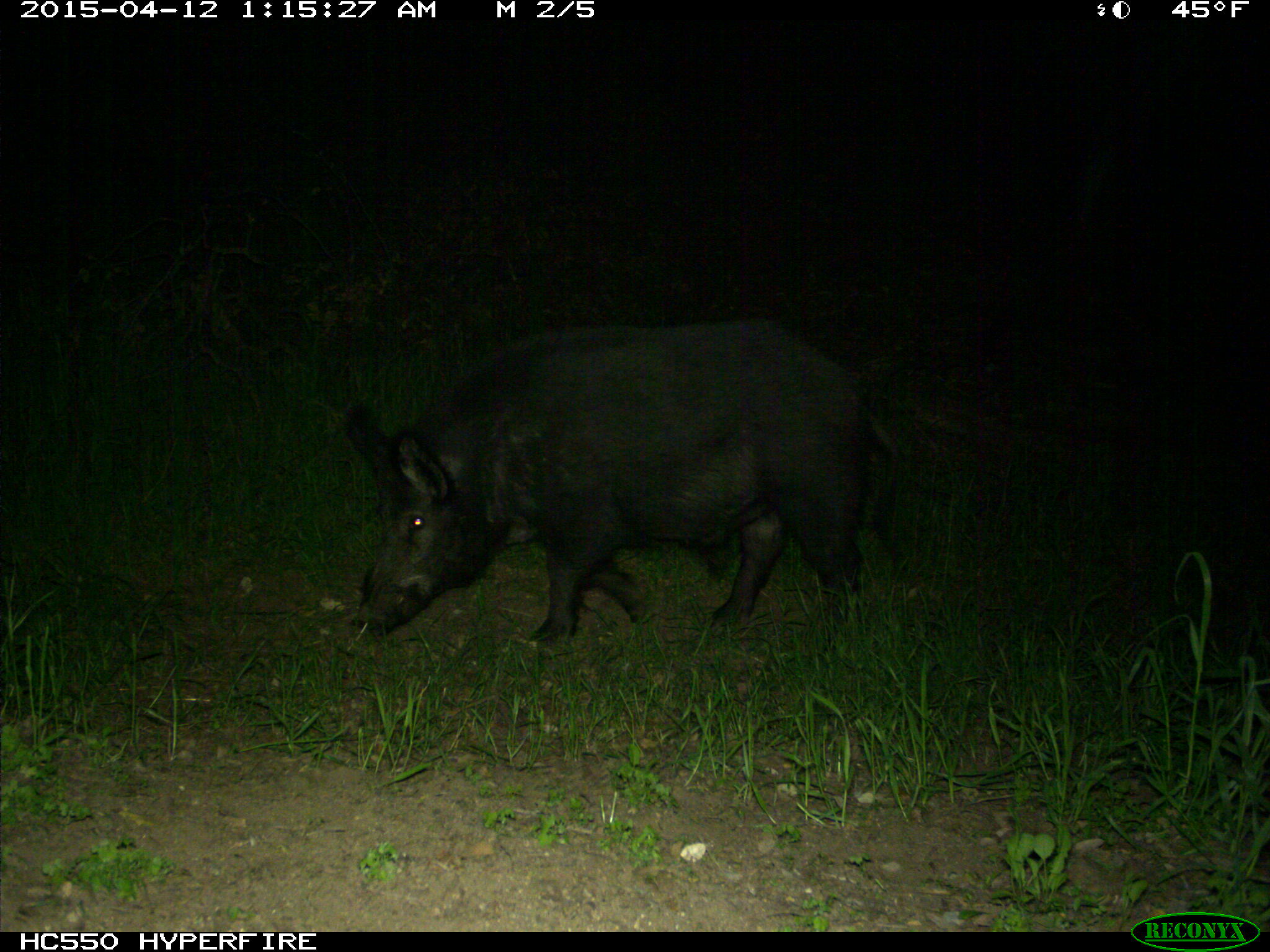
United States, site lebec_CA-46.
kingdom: Animalia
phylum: Chordata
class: Mammalia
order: Artiodactyla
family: Suidae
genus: Sus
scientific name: Sus scrofa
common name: wild boar